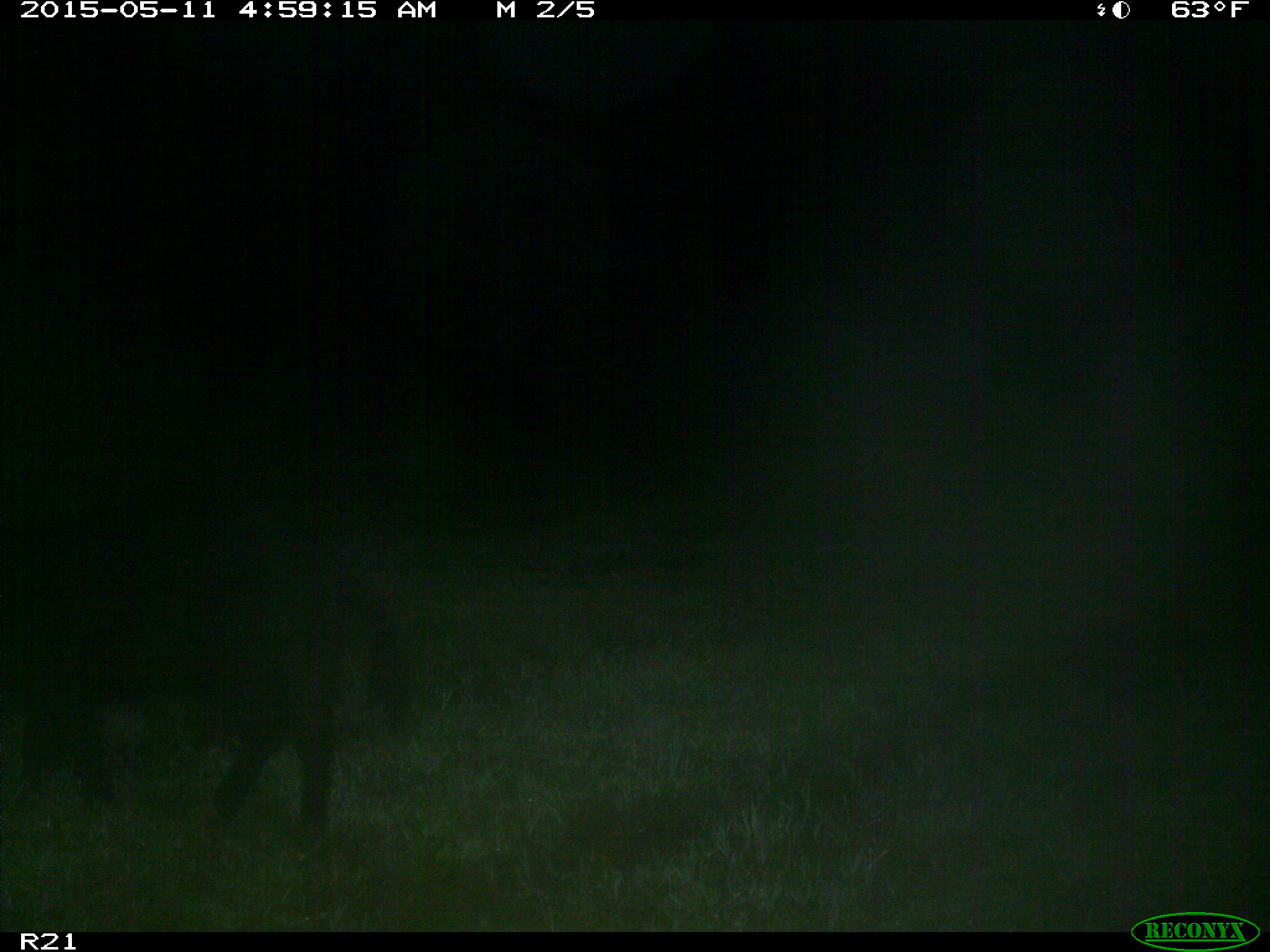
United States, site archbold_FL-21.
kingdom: Animalia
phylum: Chordata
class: Mammalia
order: Artiodactyla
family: Suidae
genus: Sus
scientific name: Sus scrofa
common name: wild boar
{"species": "Sus scrofa (wild boar)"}